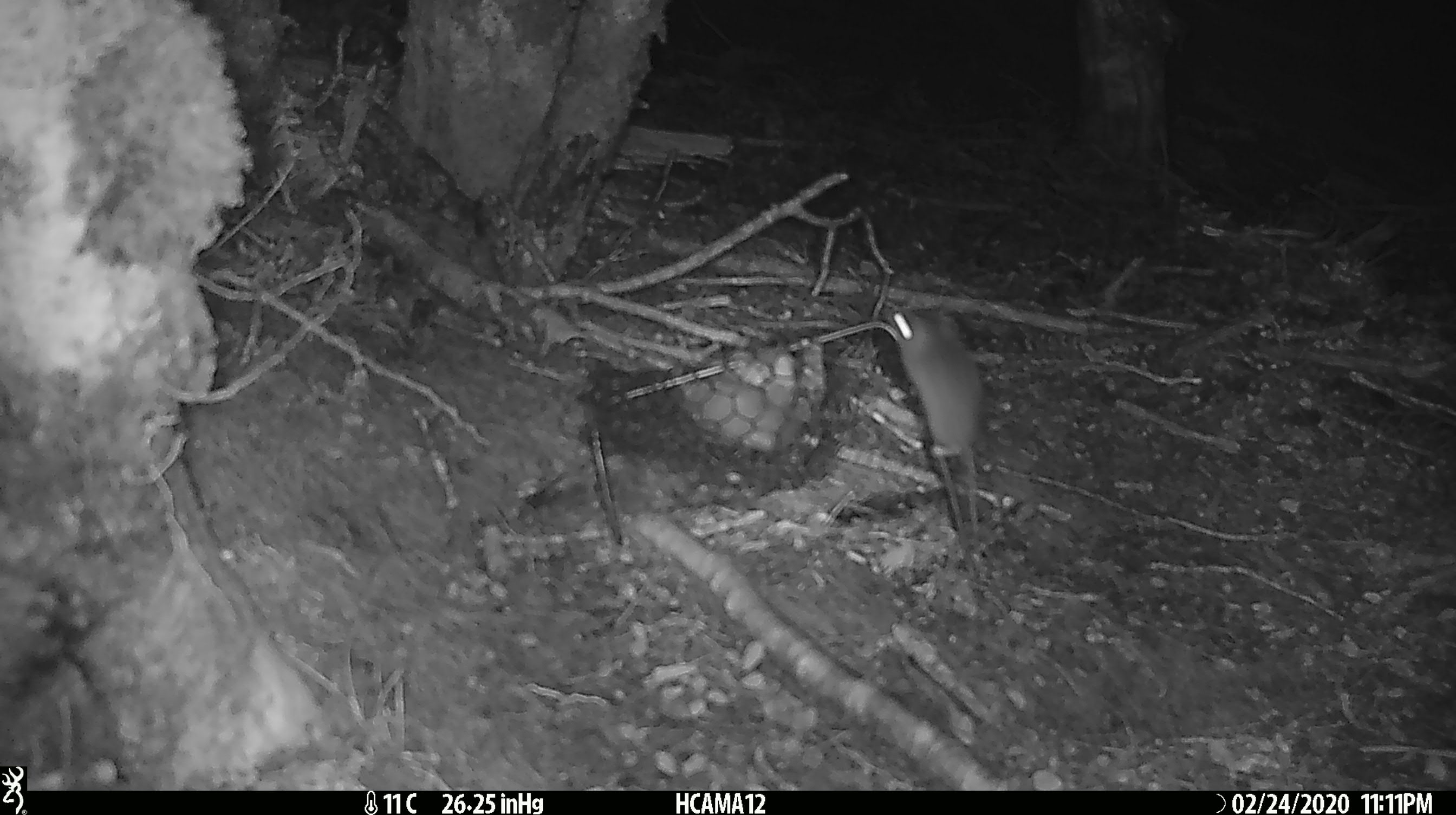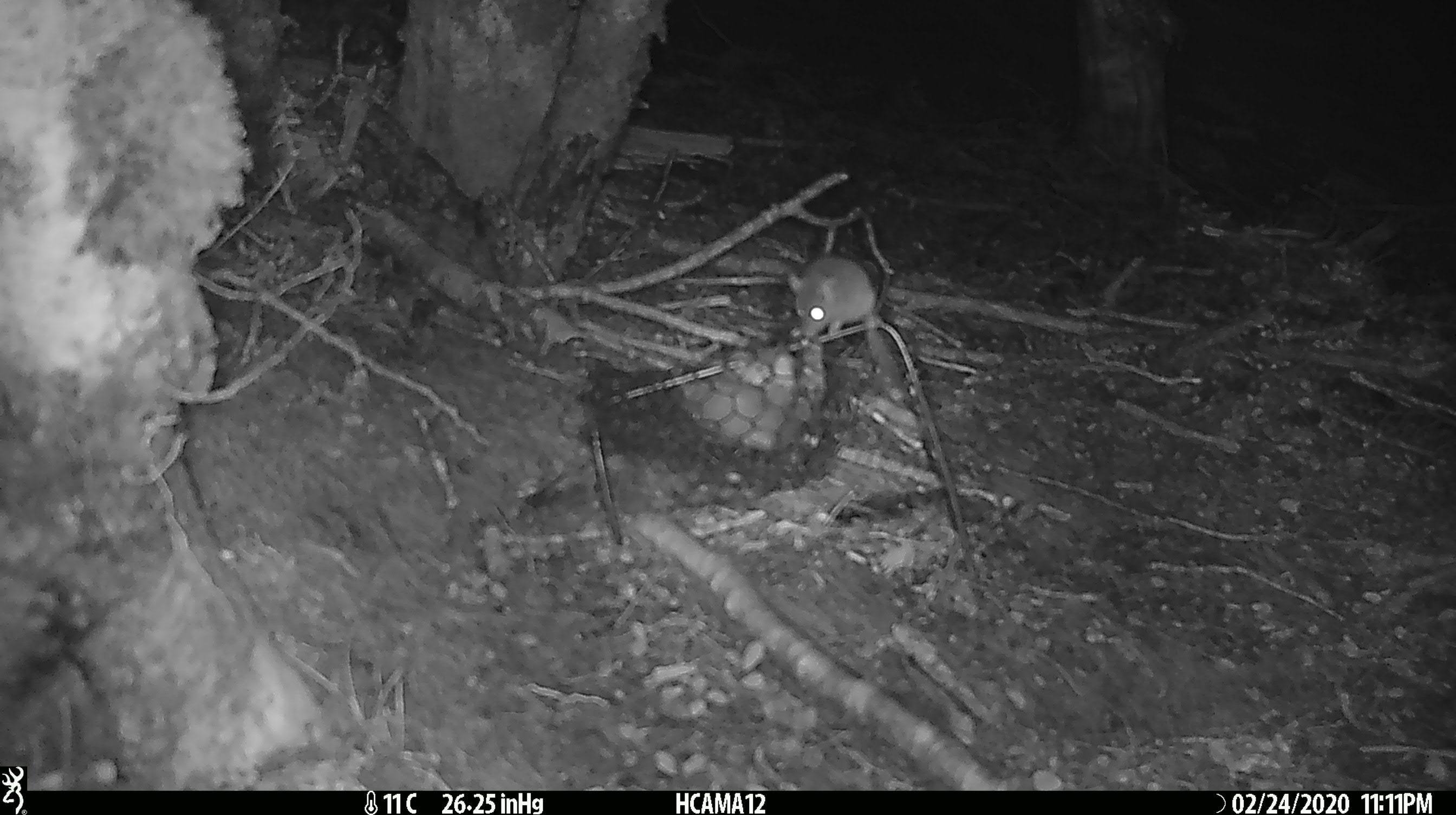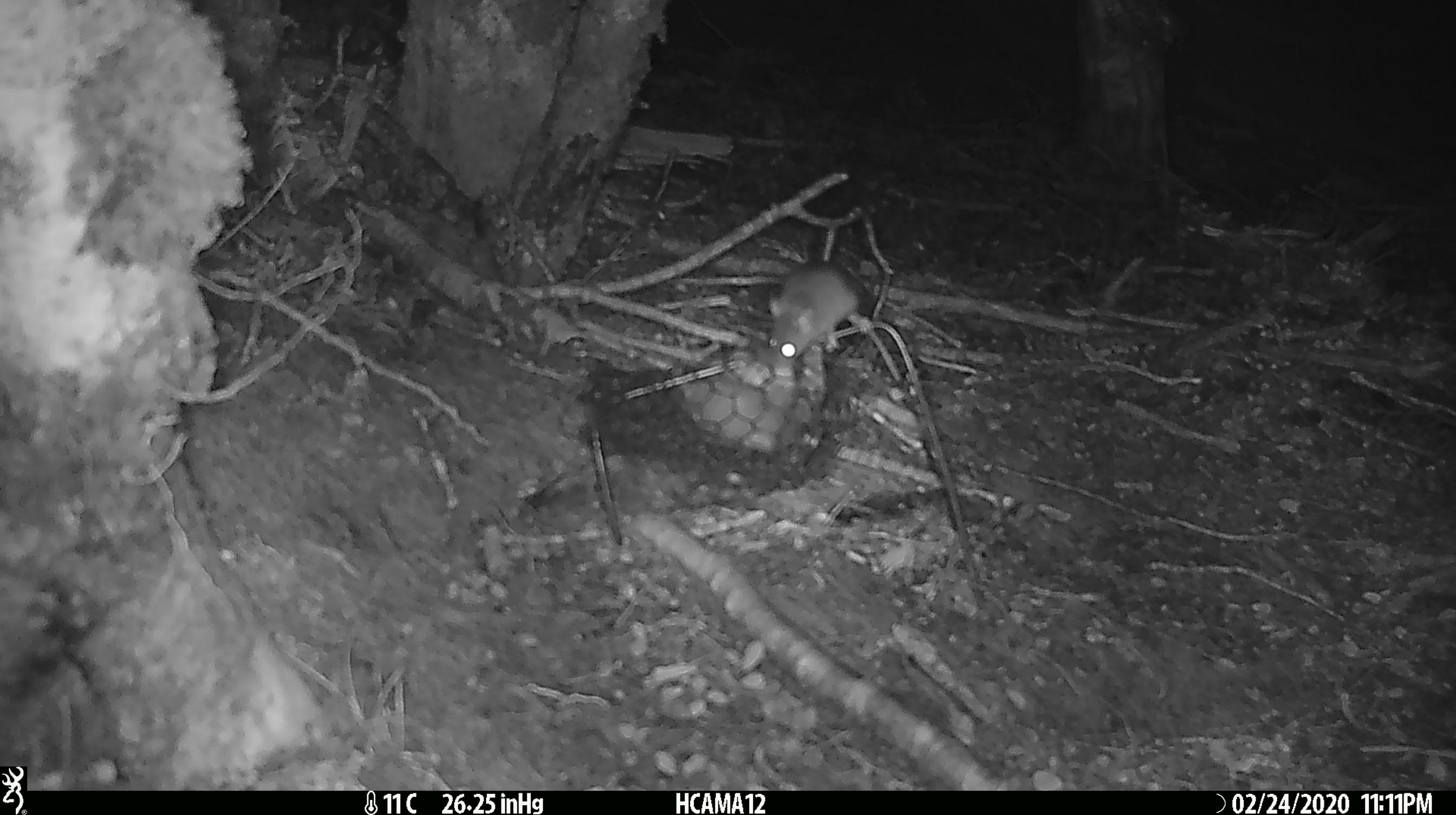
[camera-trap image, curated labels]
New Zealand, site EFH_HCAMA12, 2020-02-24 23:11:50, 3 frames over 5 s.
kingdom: Animalia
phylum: Chordata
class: Mammalia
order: Rodentia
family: Muridae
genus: Mus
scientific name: Mus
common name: mouse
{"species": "mouse (Mus)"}